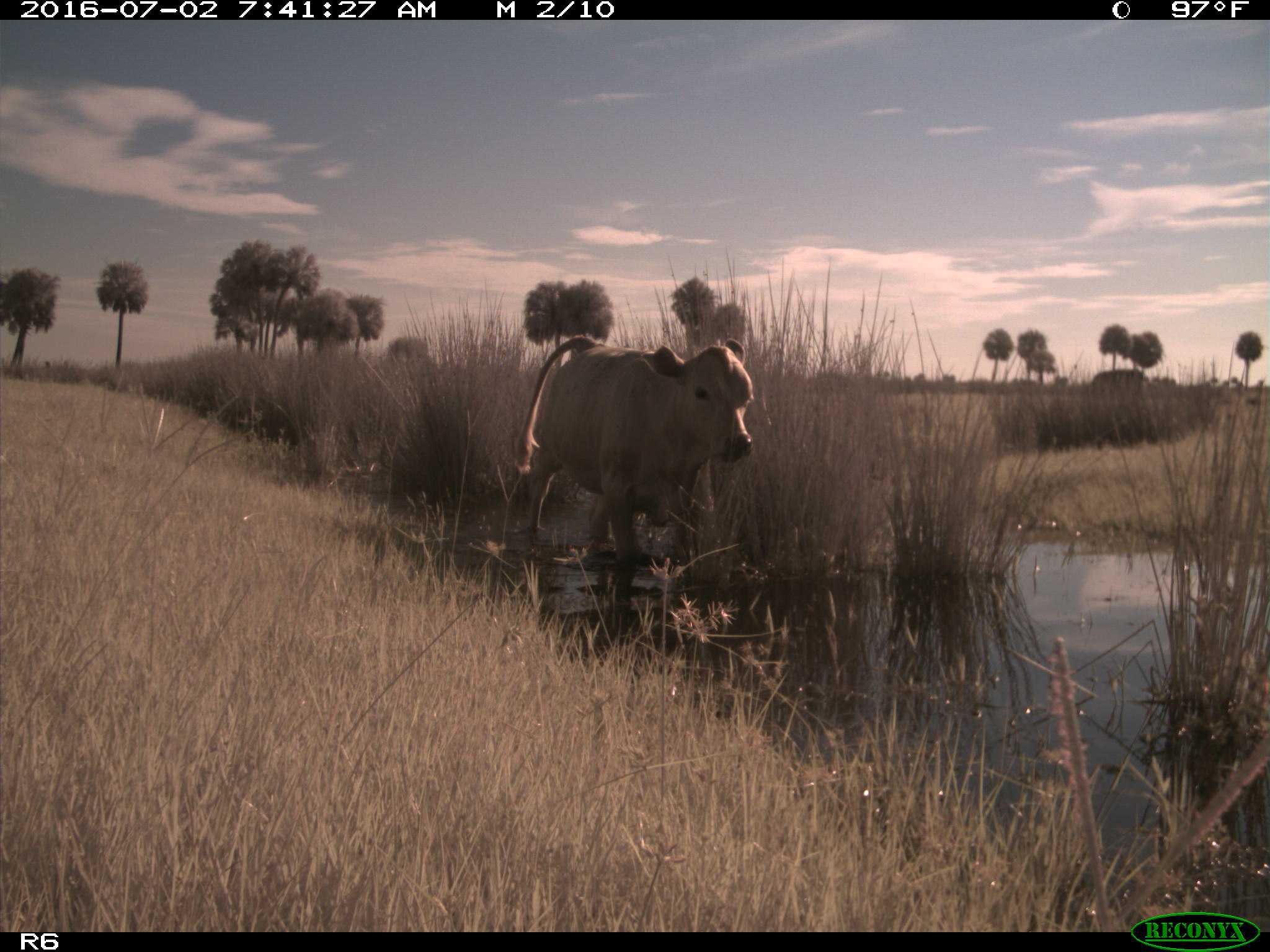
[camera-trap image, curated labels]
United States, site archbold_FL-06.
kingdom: Animalia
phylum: Chordata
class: Mammalia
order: Artiodactyla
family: Bovidae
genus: Bos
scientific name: Bos taurus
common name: domestic cow